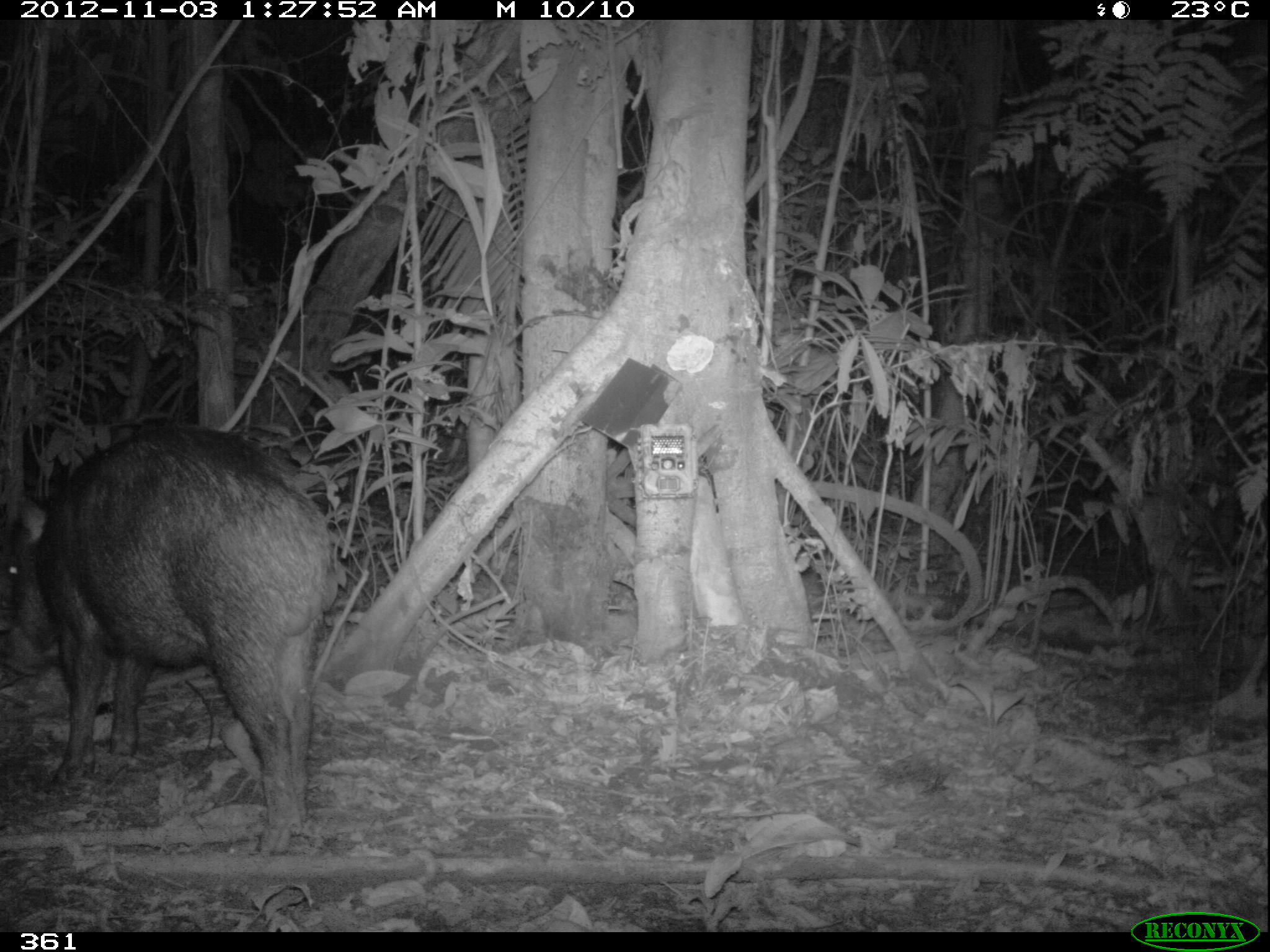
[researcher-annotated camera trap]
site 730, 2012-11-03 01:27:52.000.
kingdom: Animalia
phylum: Chordata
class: Mammalia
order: Artiodactyla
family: Tayassuidae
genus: Tayassu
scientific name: Tayassu pecari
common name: white-lipped peccary